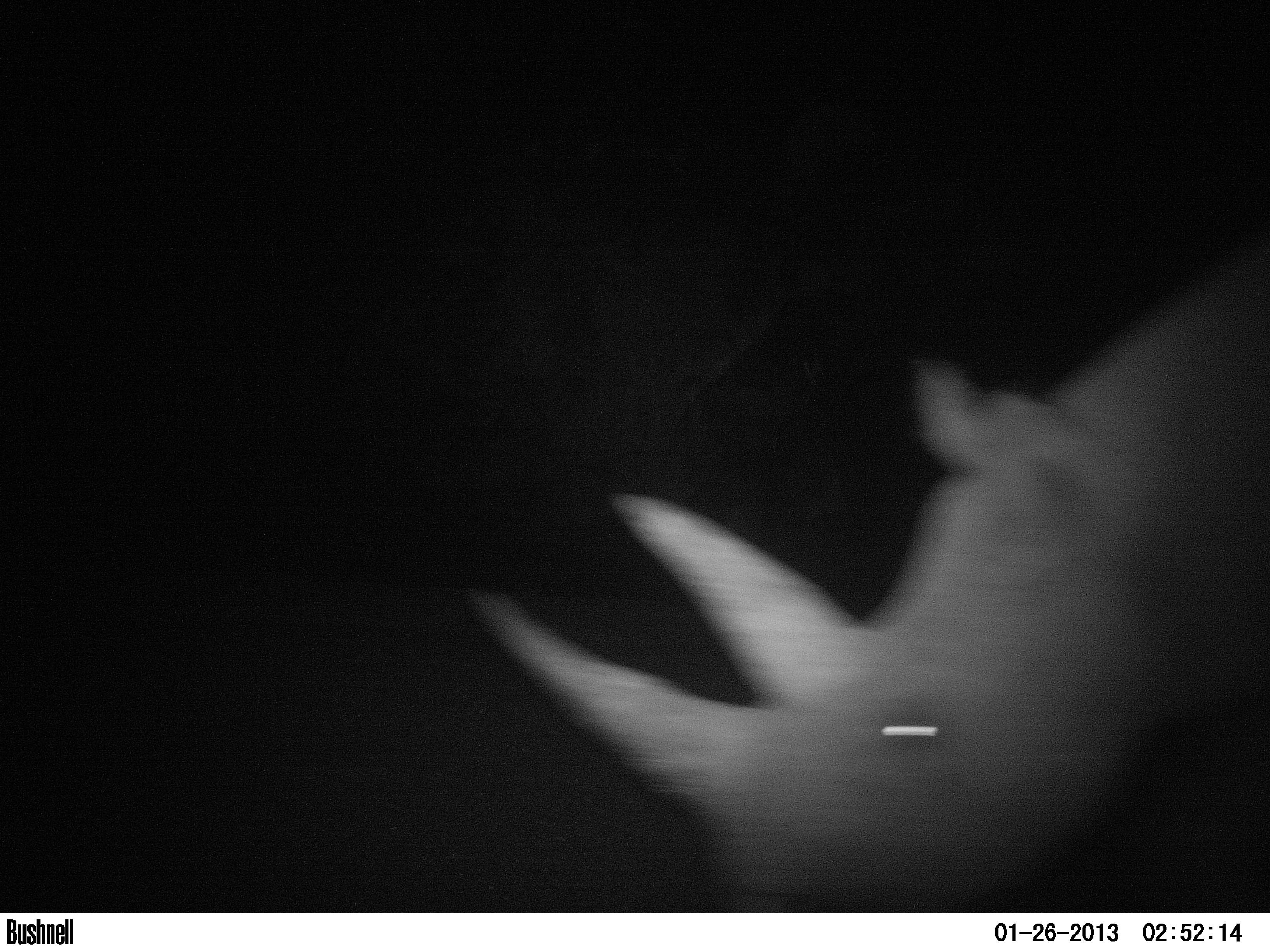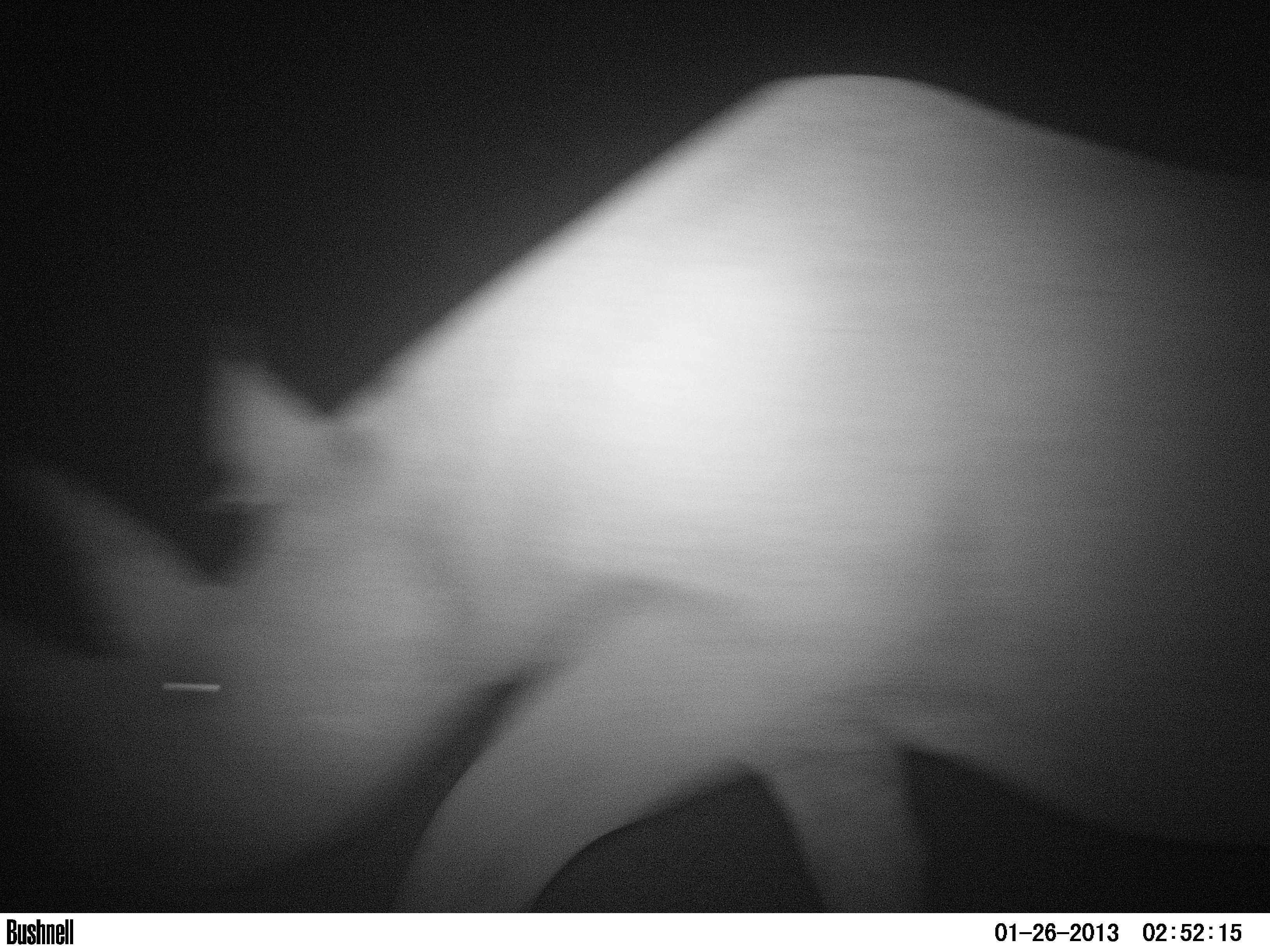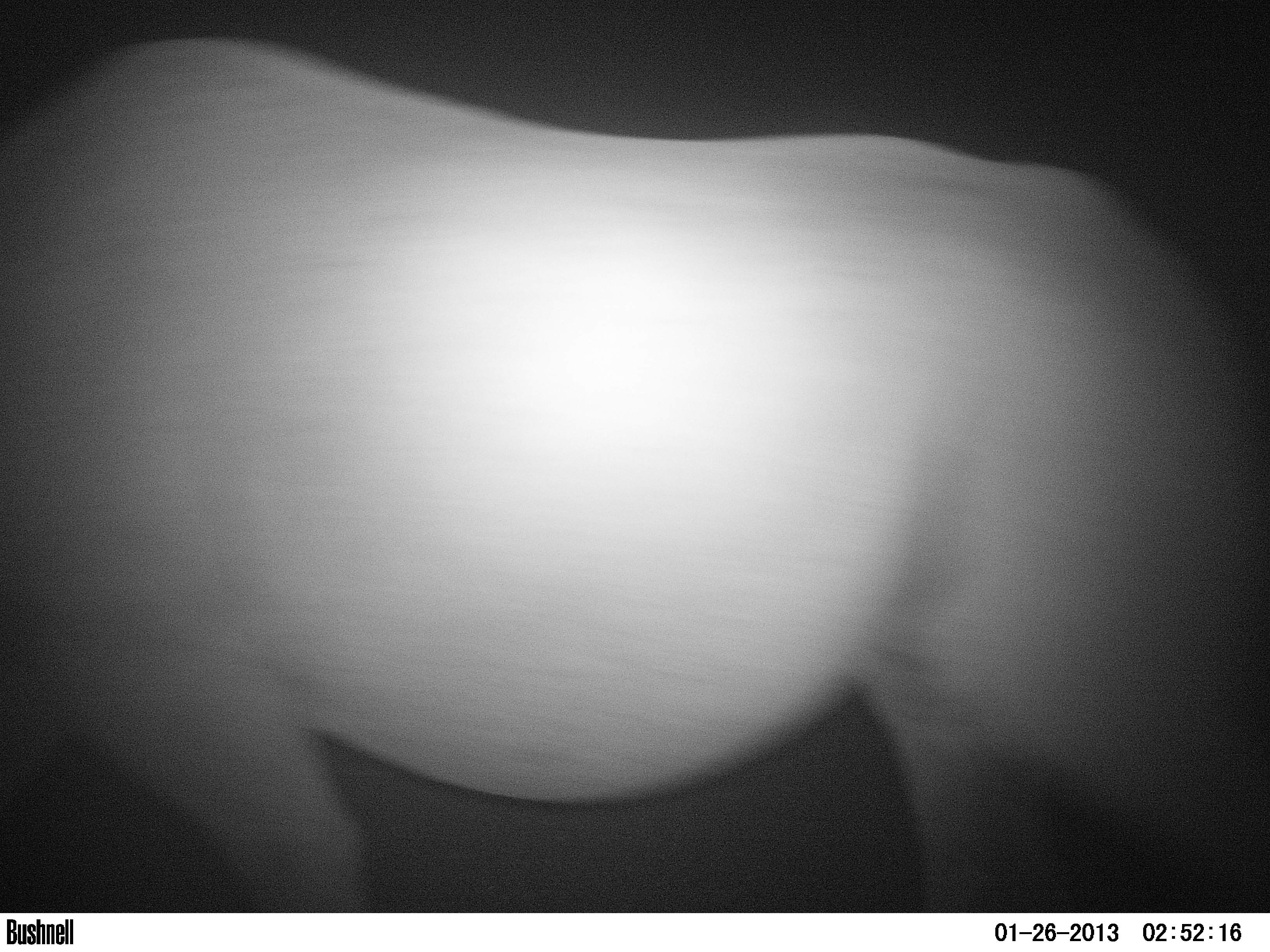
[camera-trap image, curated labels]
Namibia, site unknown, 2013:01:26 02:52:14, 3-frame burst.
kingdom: Animalia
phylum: Chordata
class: Mammalia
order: Perissodactyla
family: Rhinocerotidae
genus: Diceros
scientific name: Diceros bicornis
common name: black rhinoceros